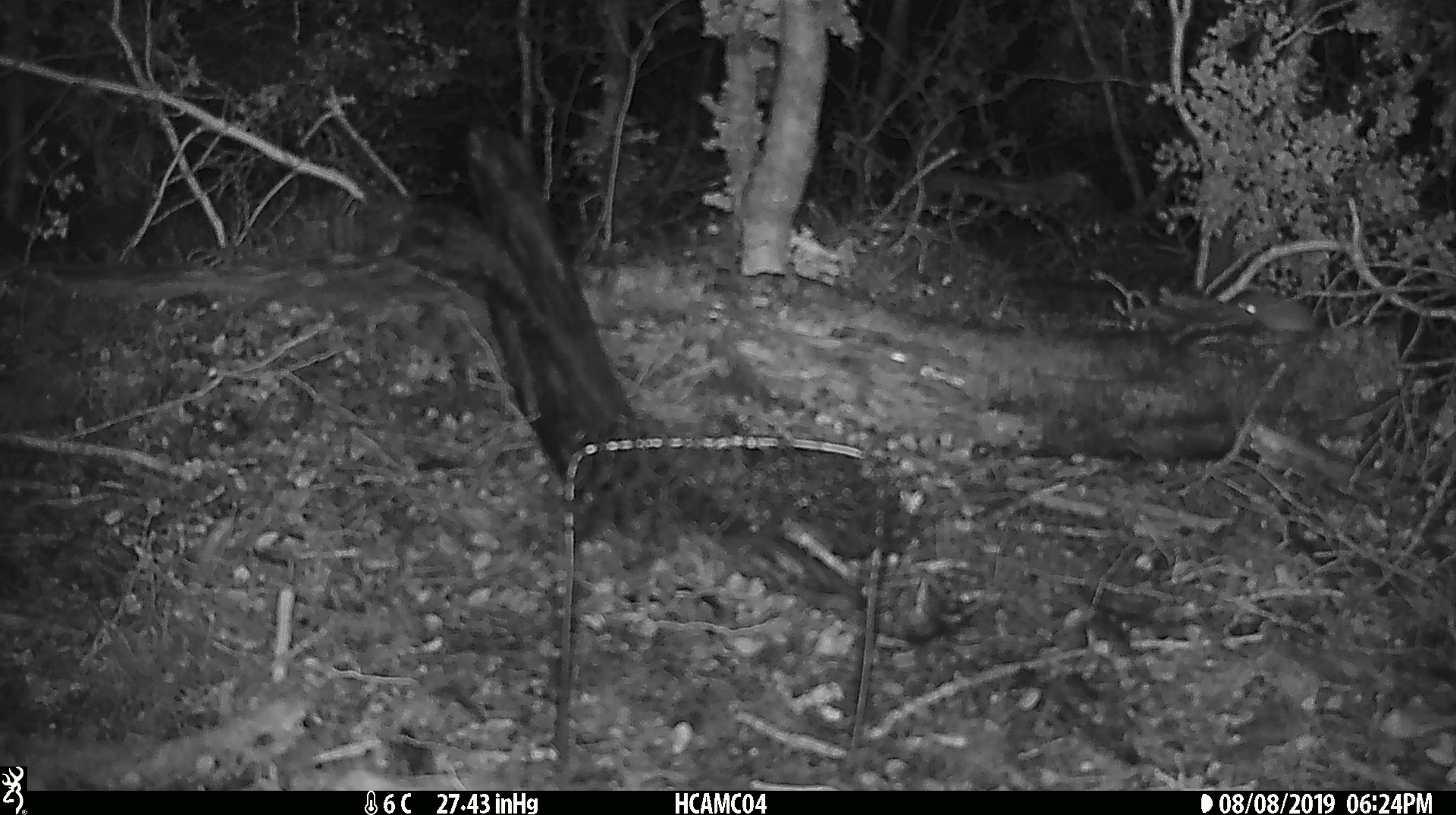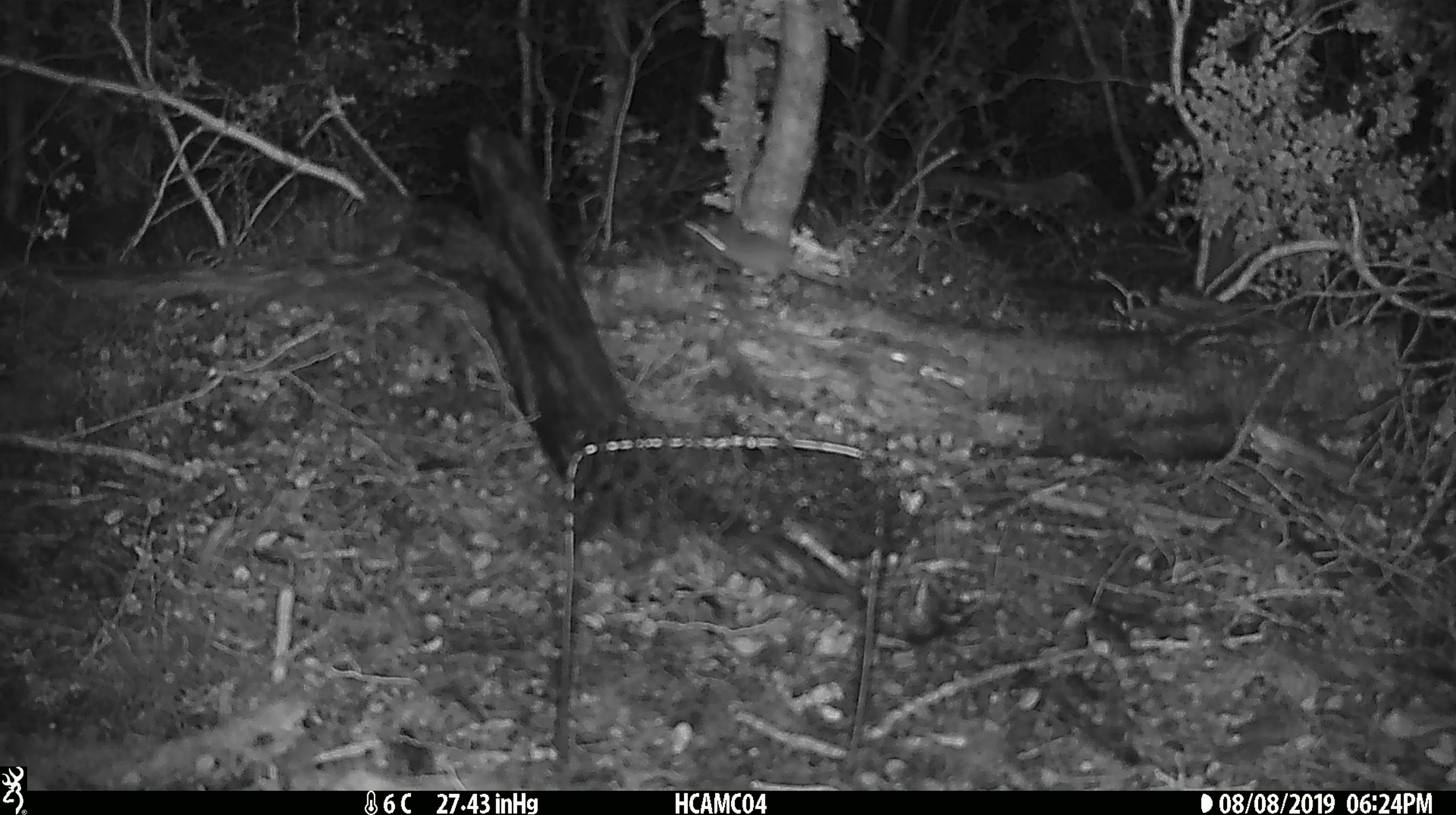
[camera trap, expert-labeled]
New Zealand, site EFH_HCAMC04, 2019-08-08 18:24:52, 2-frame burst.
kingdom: Animalia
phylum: Chordata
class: Mammalia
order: Rodentia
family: Muridae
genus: Mus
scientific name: Mus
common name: mouse